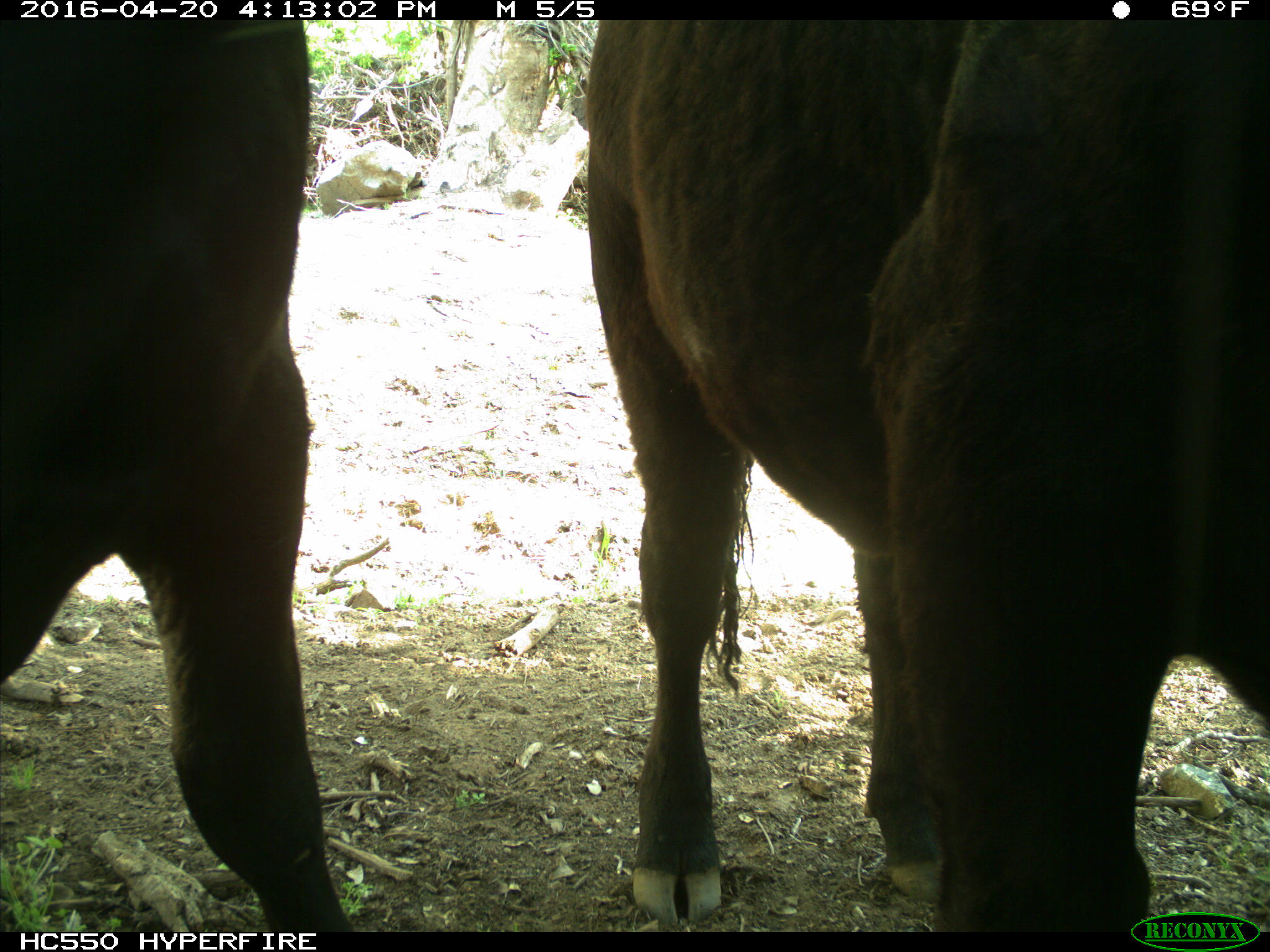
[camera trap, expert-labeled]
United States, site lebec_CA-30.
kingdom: Animalia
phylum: Chordata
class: Mammalia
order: Artiodactyla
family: Bovidae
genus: Bos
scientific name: Bos taurus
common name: domestic cow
Bos taurus (domestic cow).